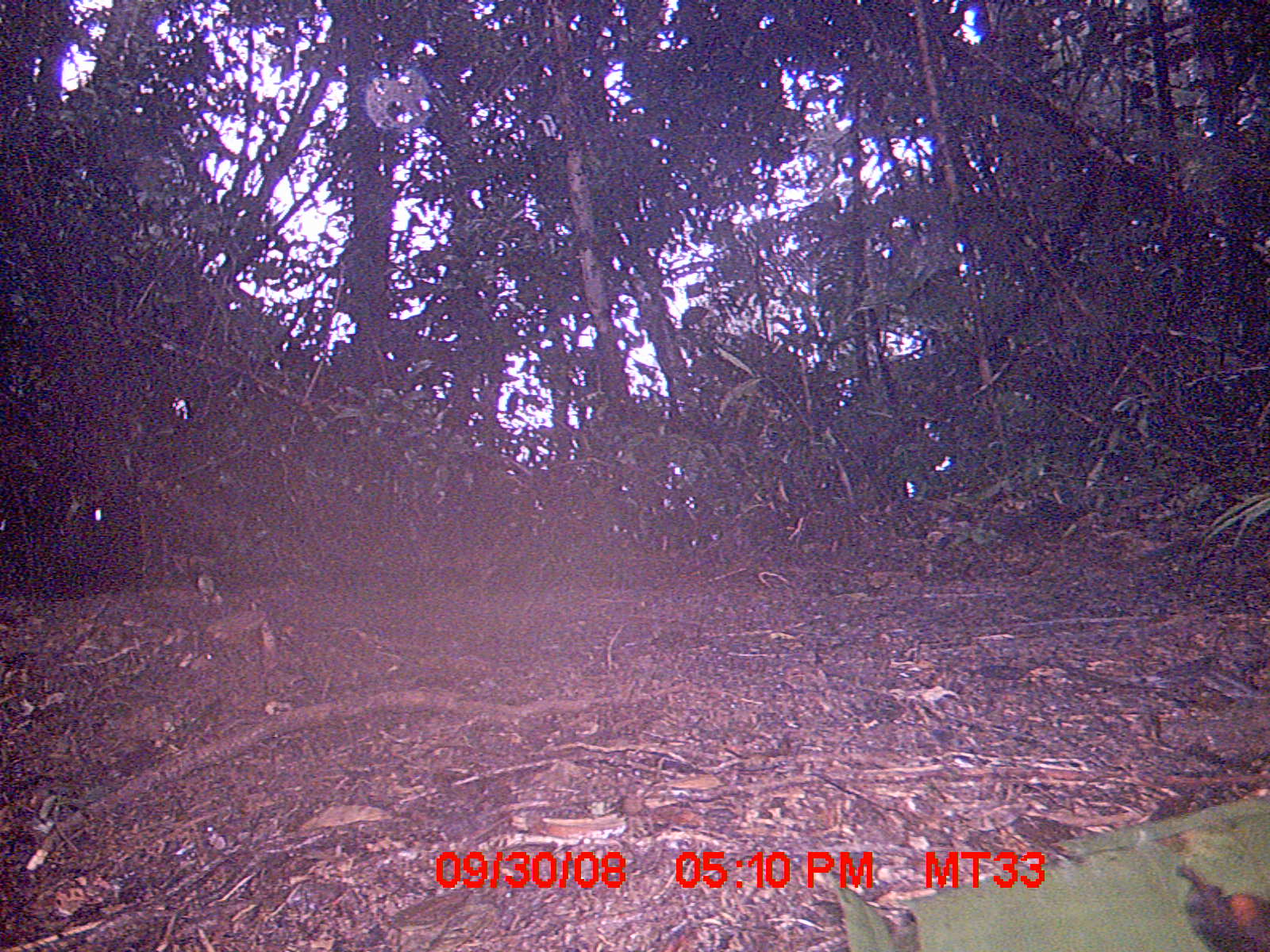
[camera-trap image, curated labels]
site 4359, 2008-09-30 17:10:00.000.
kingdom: Animalia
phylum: Chordata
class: Aves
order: Coraciiformes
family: Brachypteraciidae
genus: Brachypteracias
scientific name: Brachypteracias squamiger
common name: scaly ground-roller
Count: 1.